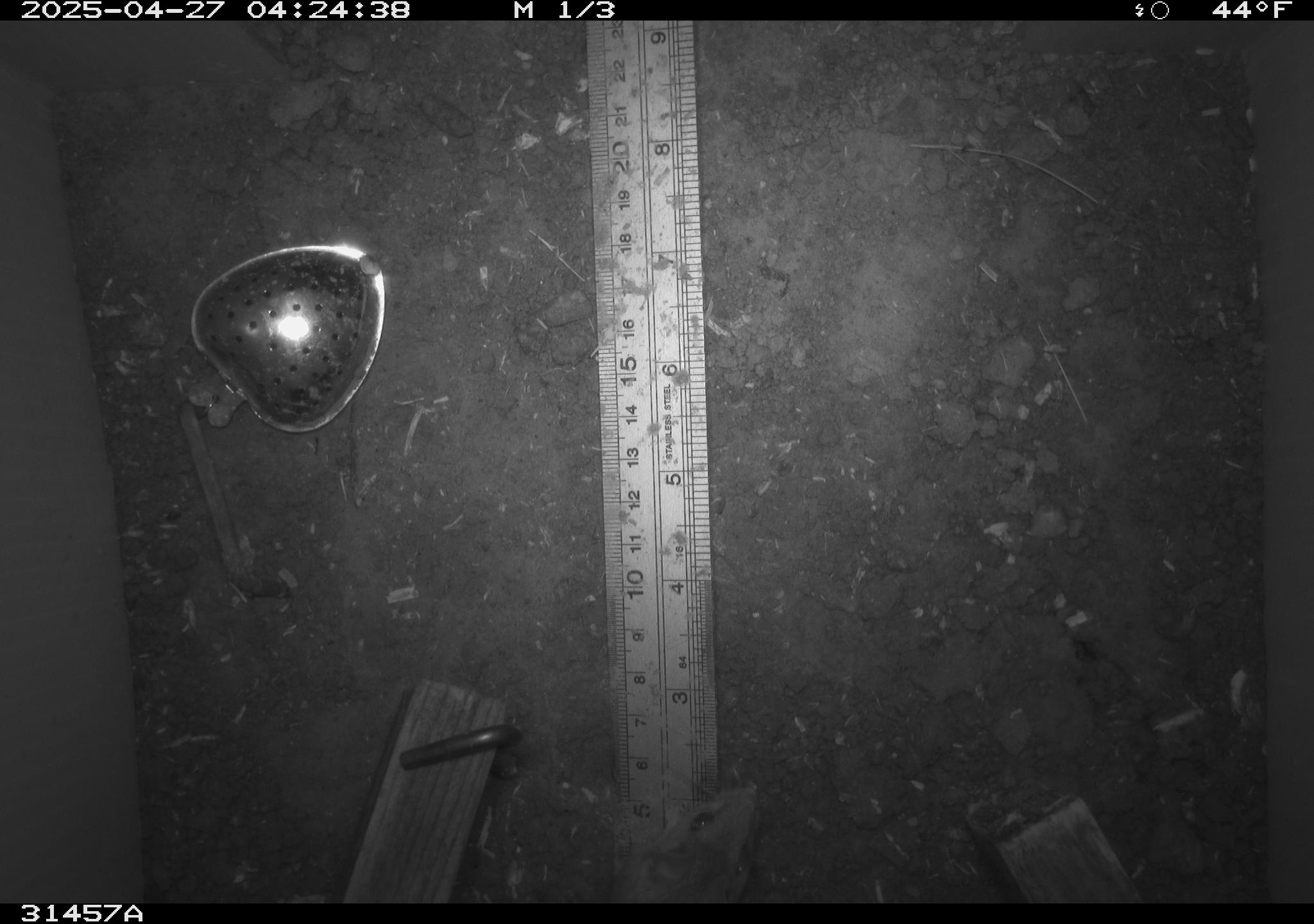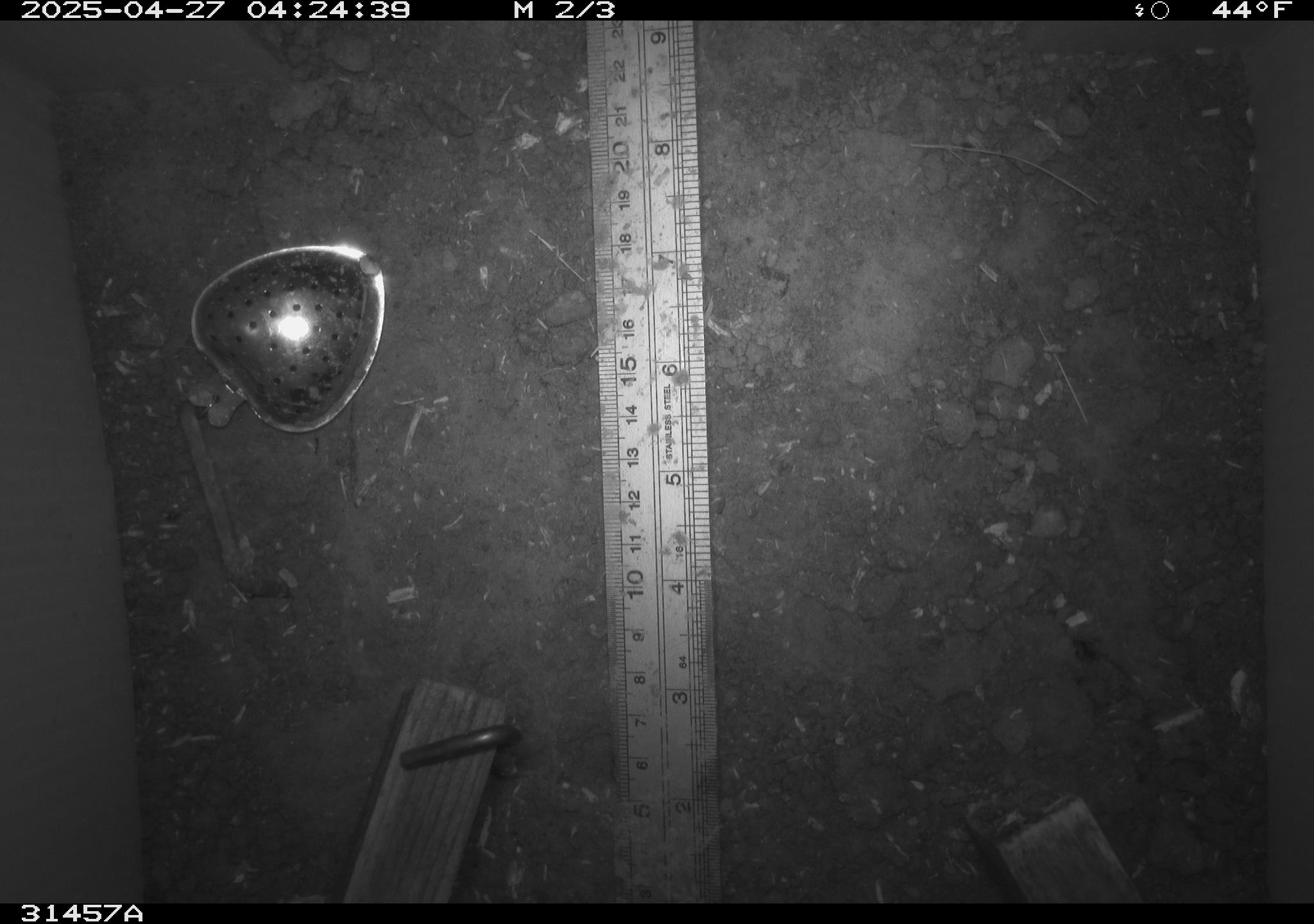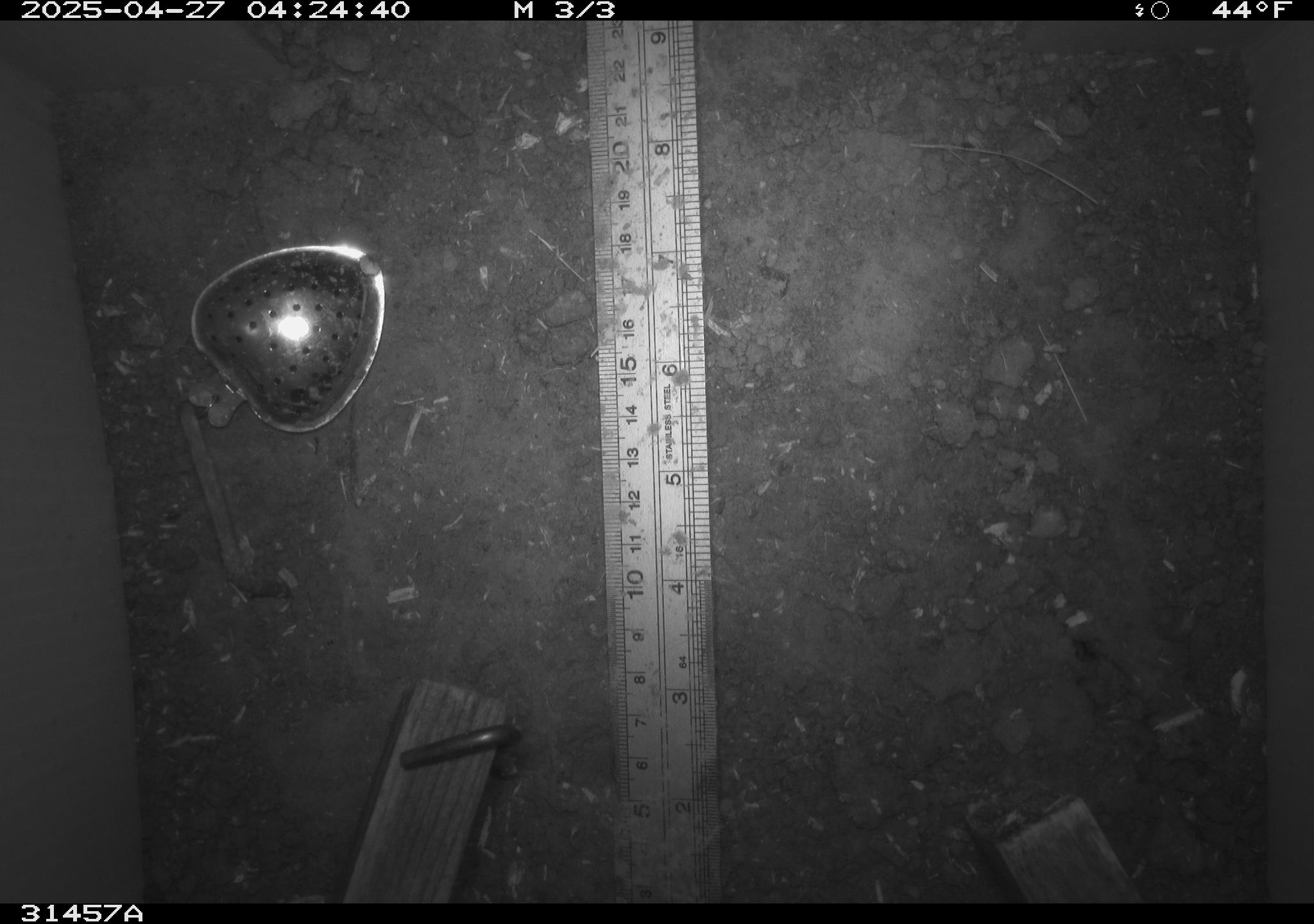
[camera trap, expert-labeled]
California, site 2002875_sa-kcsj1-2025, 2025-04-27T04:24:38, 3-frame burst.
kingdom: Animalia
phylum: Chordata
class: Mammalia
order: Rodentia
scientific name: Rodentia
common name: rodent